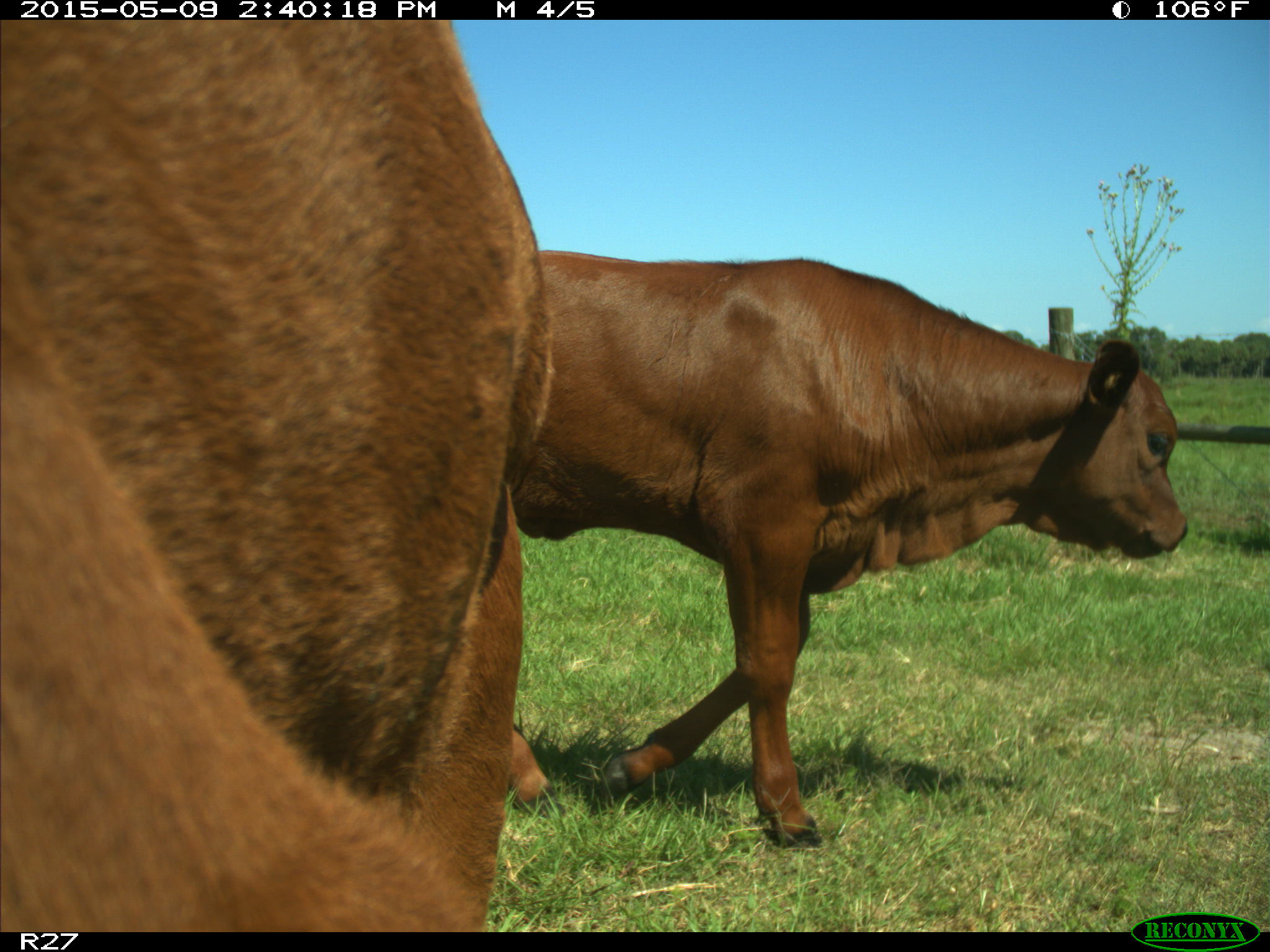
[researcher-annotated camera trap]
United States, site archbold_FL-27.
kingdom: Animalia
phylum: Chordata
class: Mammalia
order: Artiodactyla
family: Bovidae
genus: Bos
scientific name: Bos taurus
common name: domestic cow